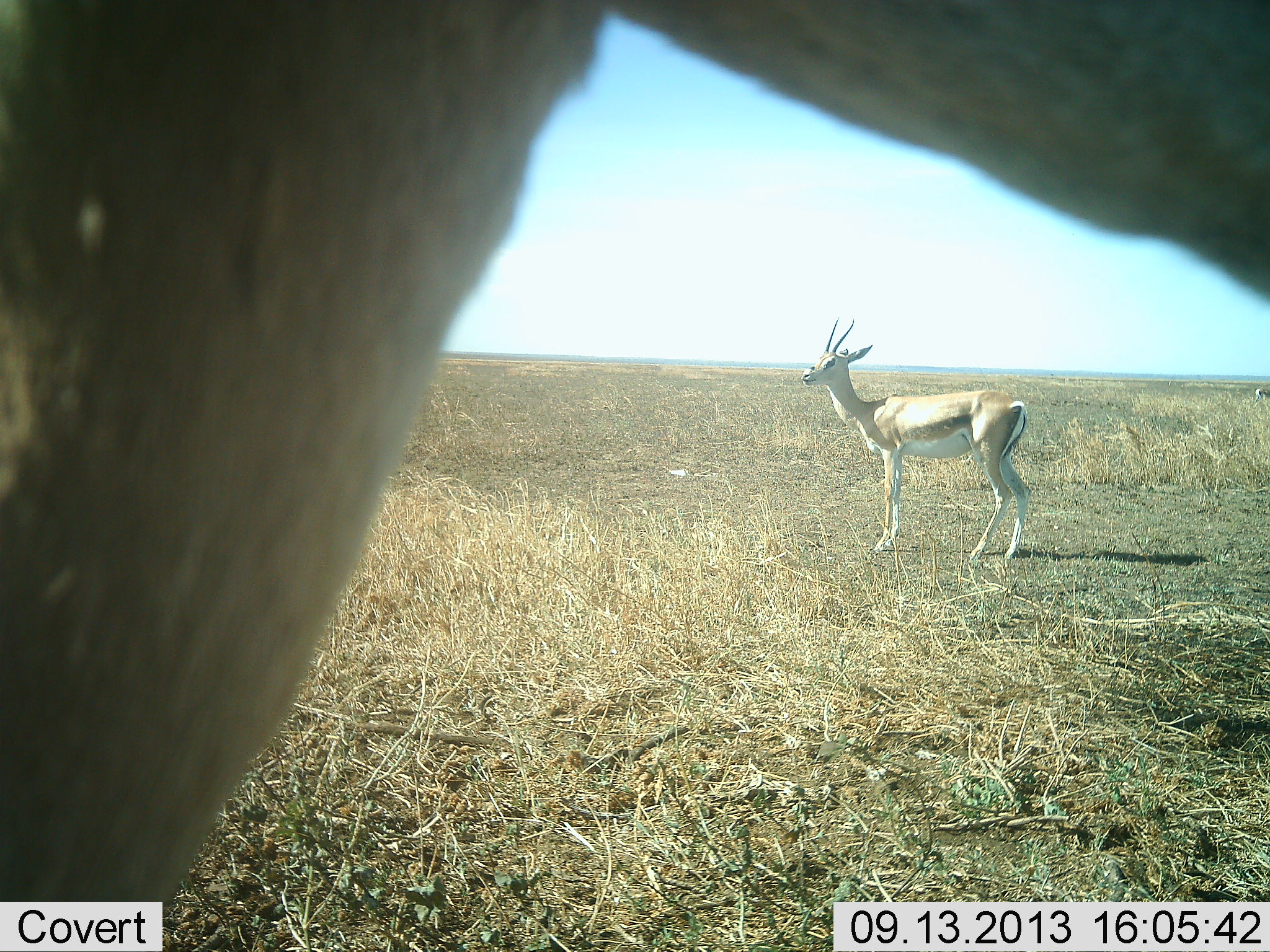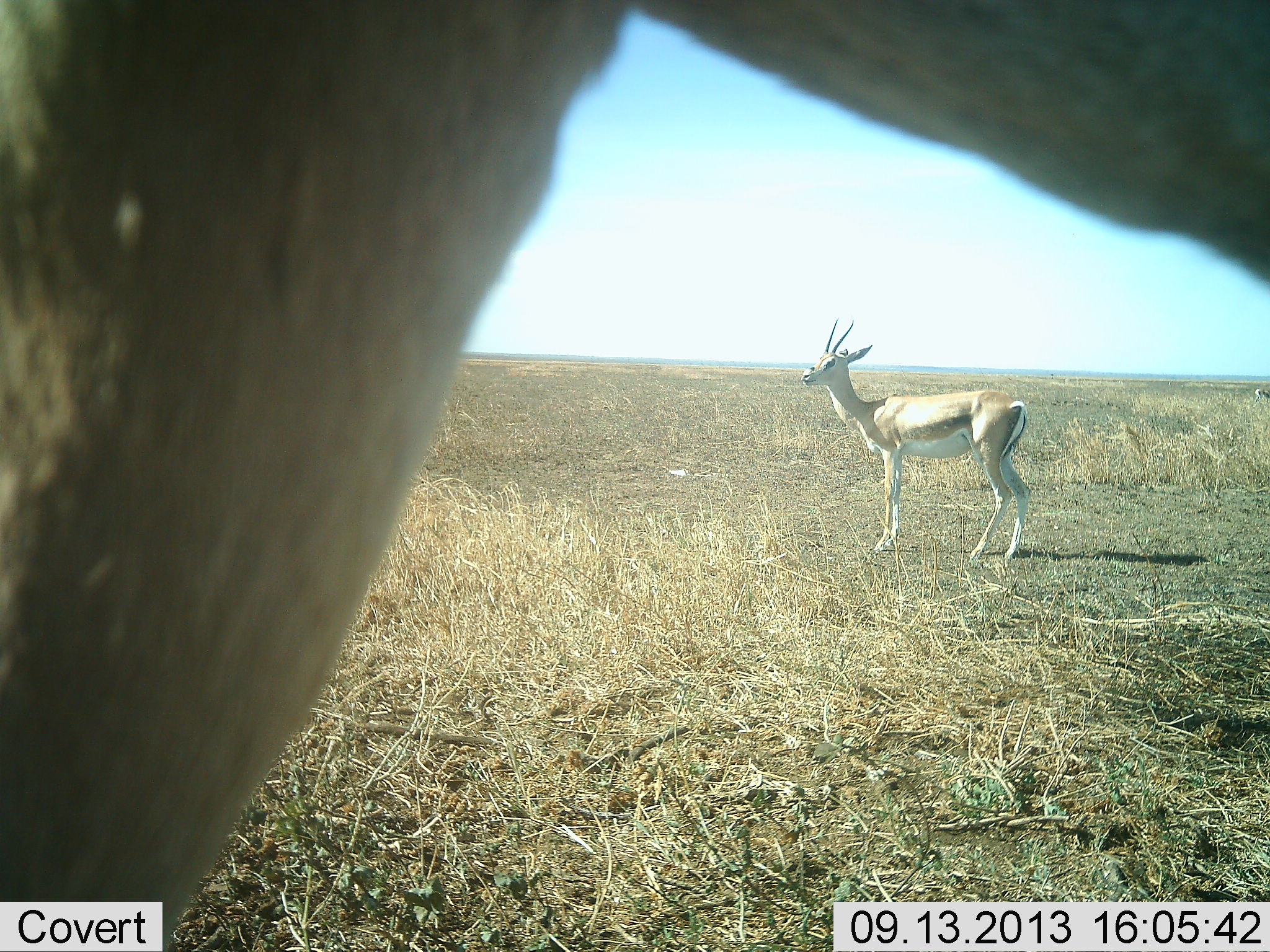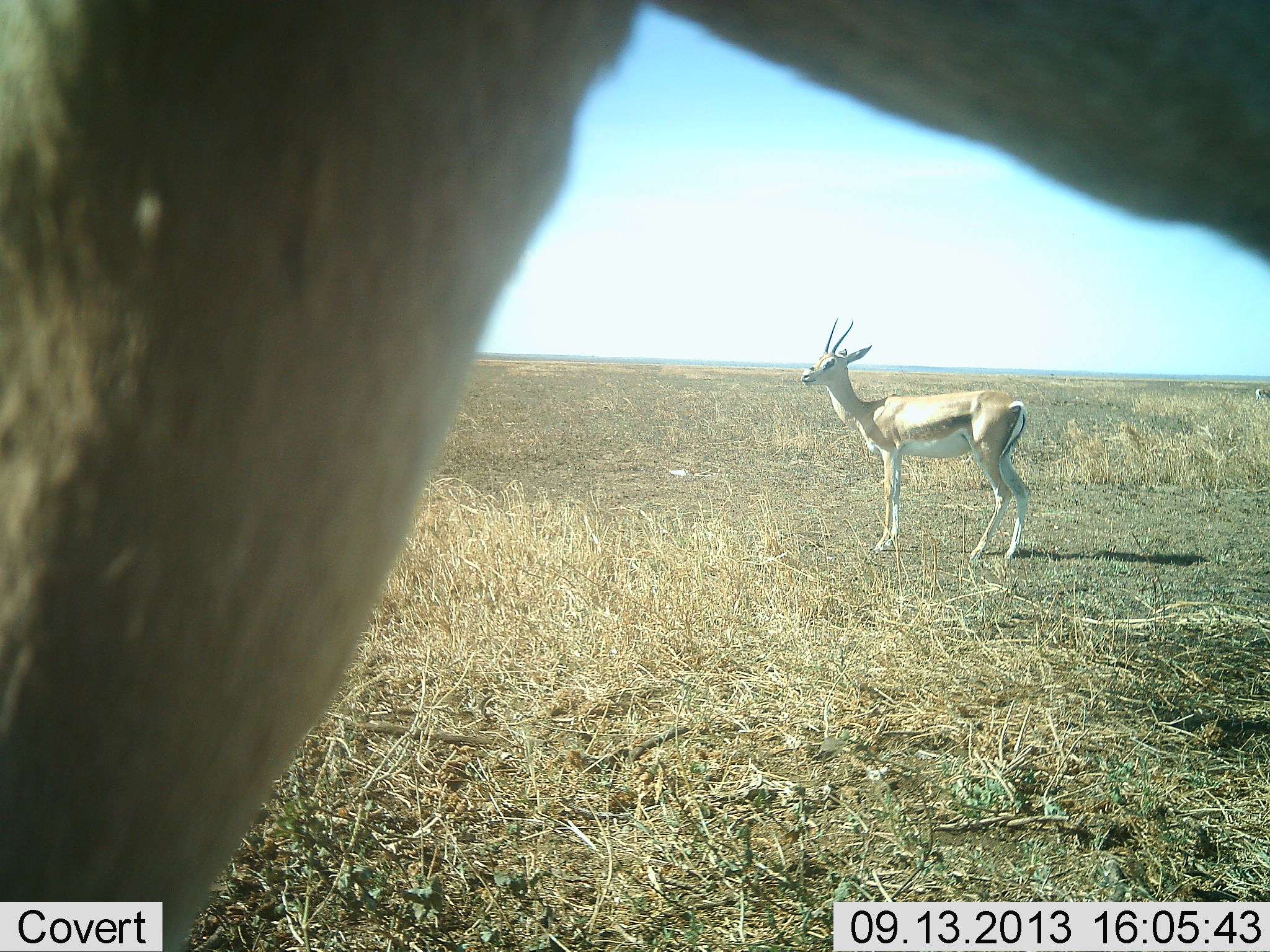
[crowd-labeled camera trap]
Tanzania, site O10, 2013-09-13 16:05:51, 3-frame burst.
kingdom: Animalia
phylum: Chordata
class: Mammalia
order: Artiodactyla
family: Bovidae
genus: Nanger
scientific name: Nanger granti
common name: grant's gazelle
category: gazellegrants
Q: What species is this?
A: Gazellegrants (grant's gazelle) (Nanger granti).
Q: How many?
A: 2.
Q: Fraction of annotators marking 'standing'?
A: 97%.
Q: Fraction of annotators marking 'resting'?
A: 7%.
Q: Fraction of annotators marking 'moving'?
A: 0%.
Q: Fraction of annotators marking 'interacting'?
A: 0%.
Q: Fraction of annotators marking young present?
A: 0%.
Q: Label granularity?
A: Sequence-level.